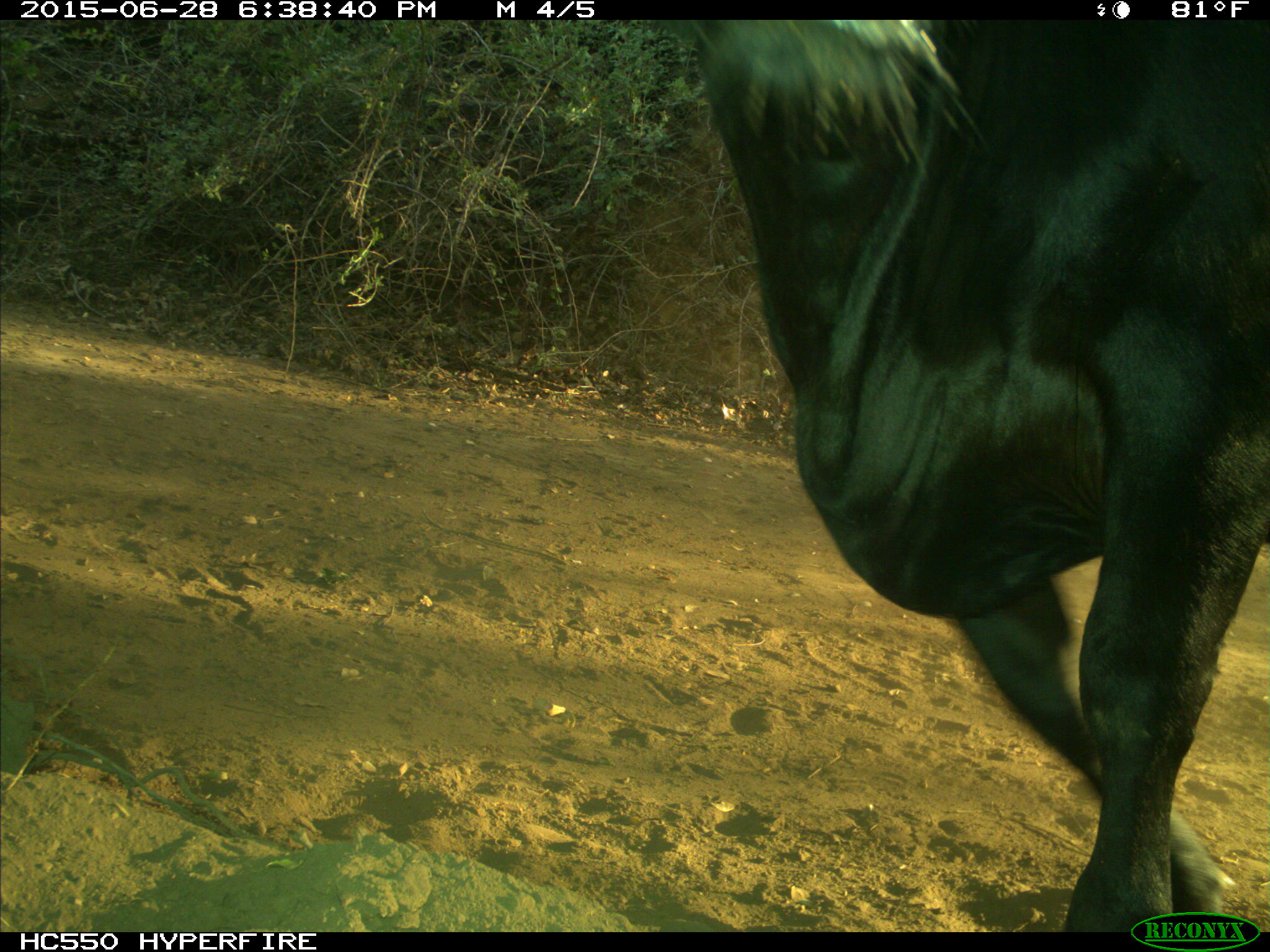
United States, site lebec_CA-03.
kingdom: Animalia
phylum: Chordata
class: Mammalia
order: Artiodactyla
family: Bovidae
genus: Bos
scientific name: Bos taurus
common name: domestic cow